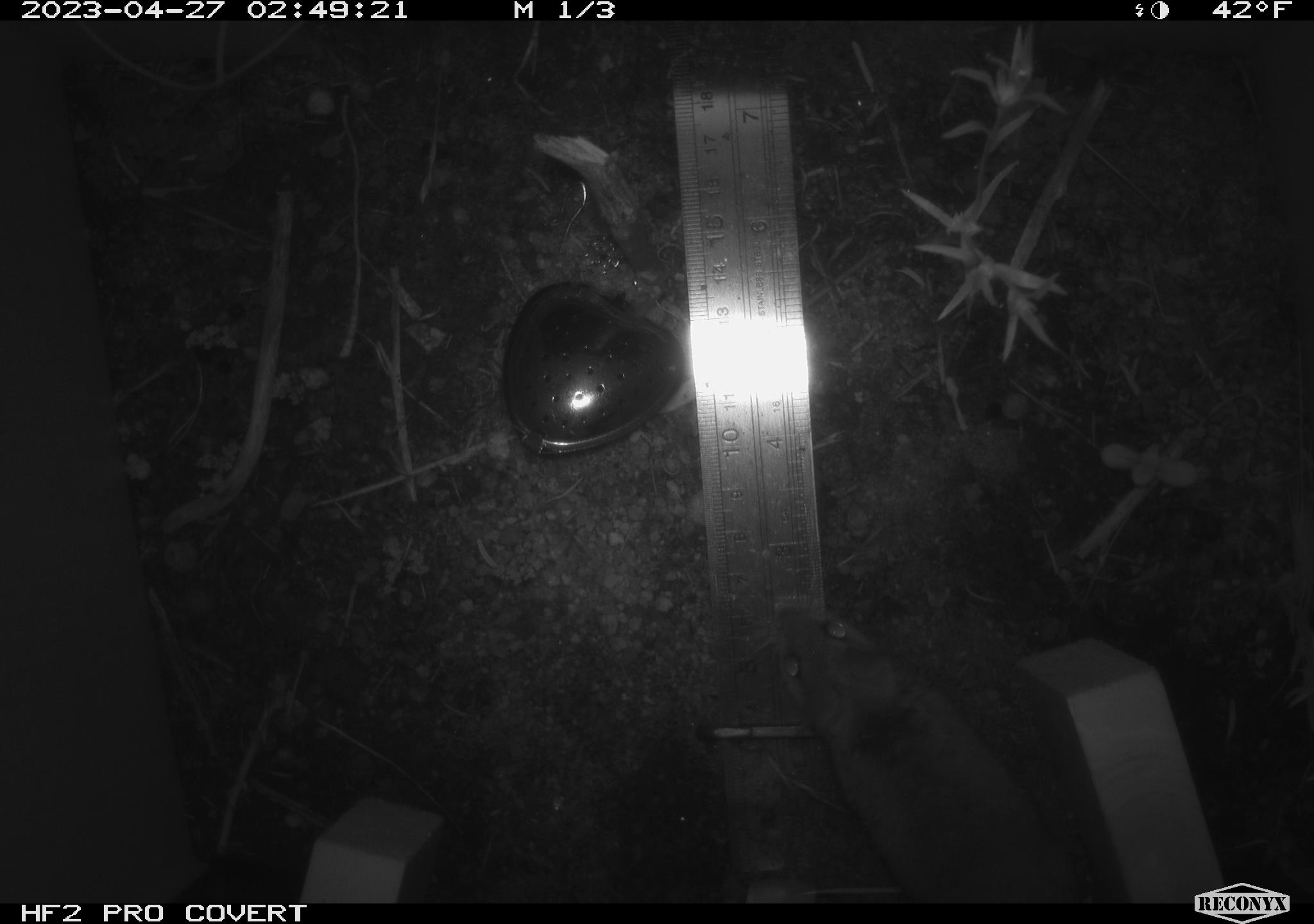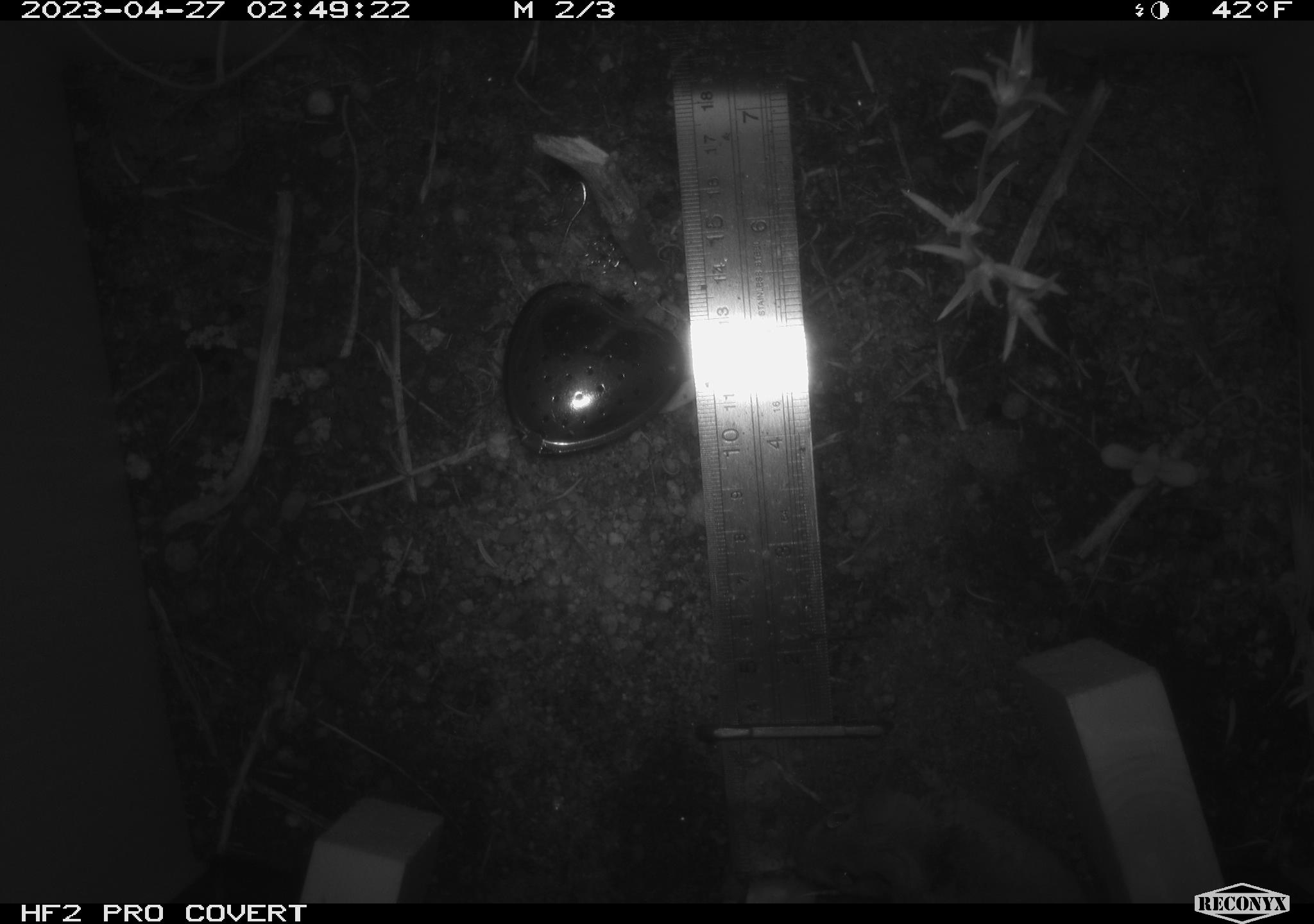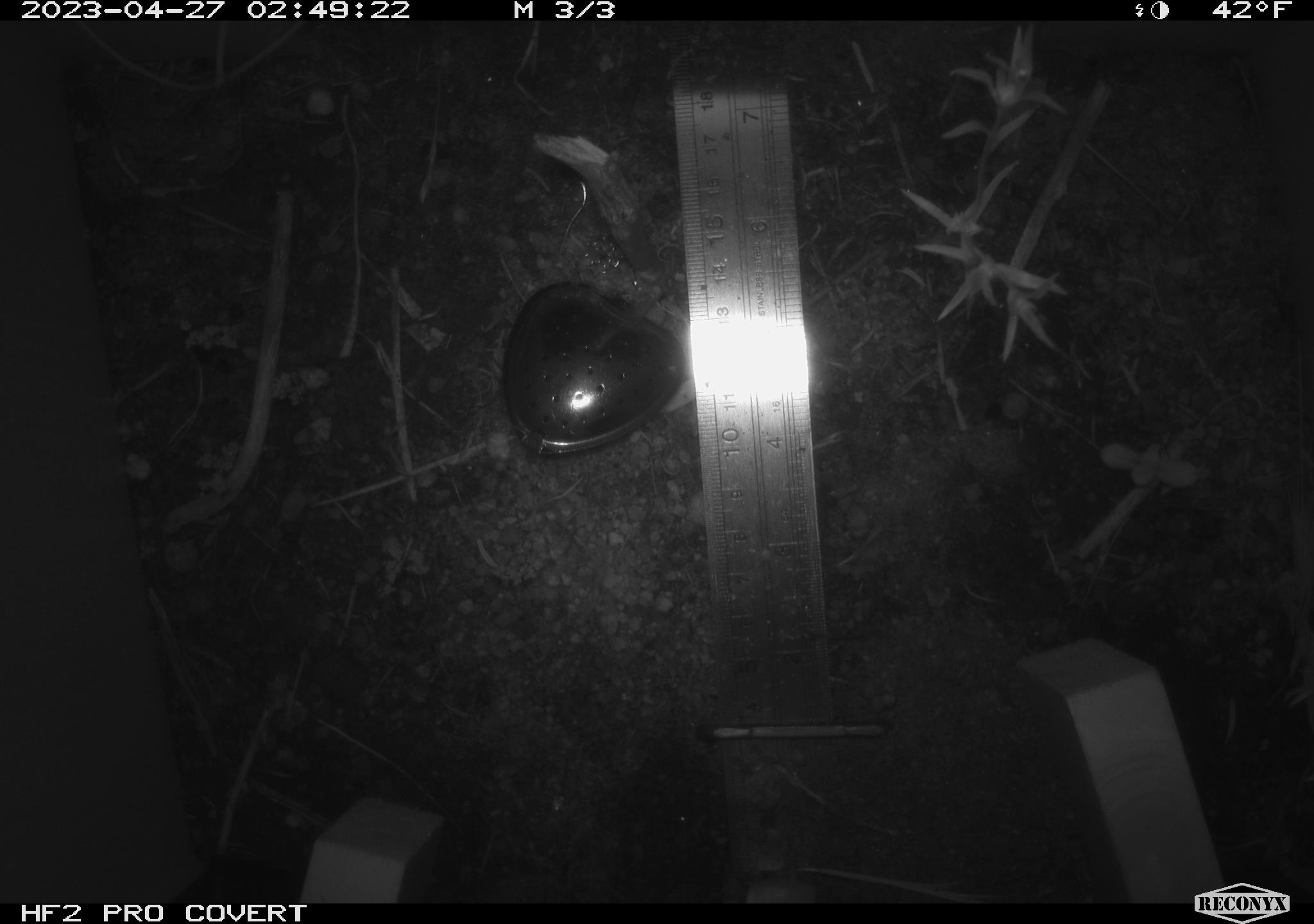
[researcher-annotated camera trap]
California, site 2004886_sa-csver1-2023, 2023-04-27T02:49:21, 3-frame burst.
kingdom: Animalia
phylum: Chordata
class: Mammalia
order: Rodentia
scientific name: Rodentia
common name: mouse species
Mouse species (Rodentia).